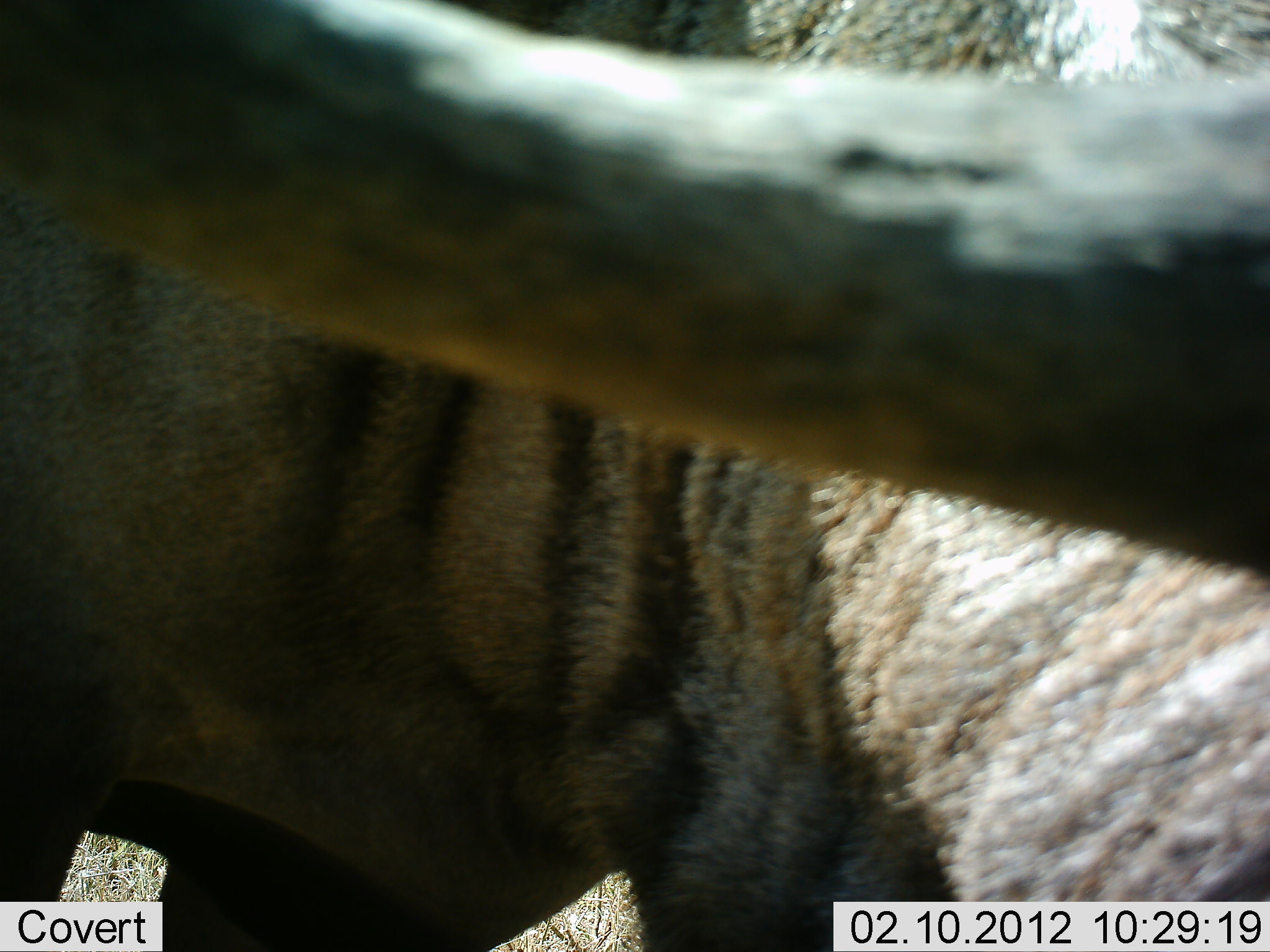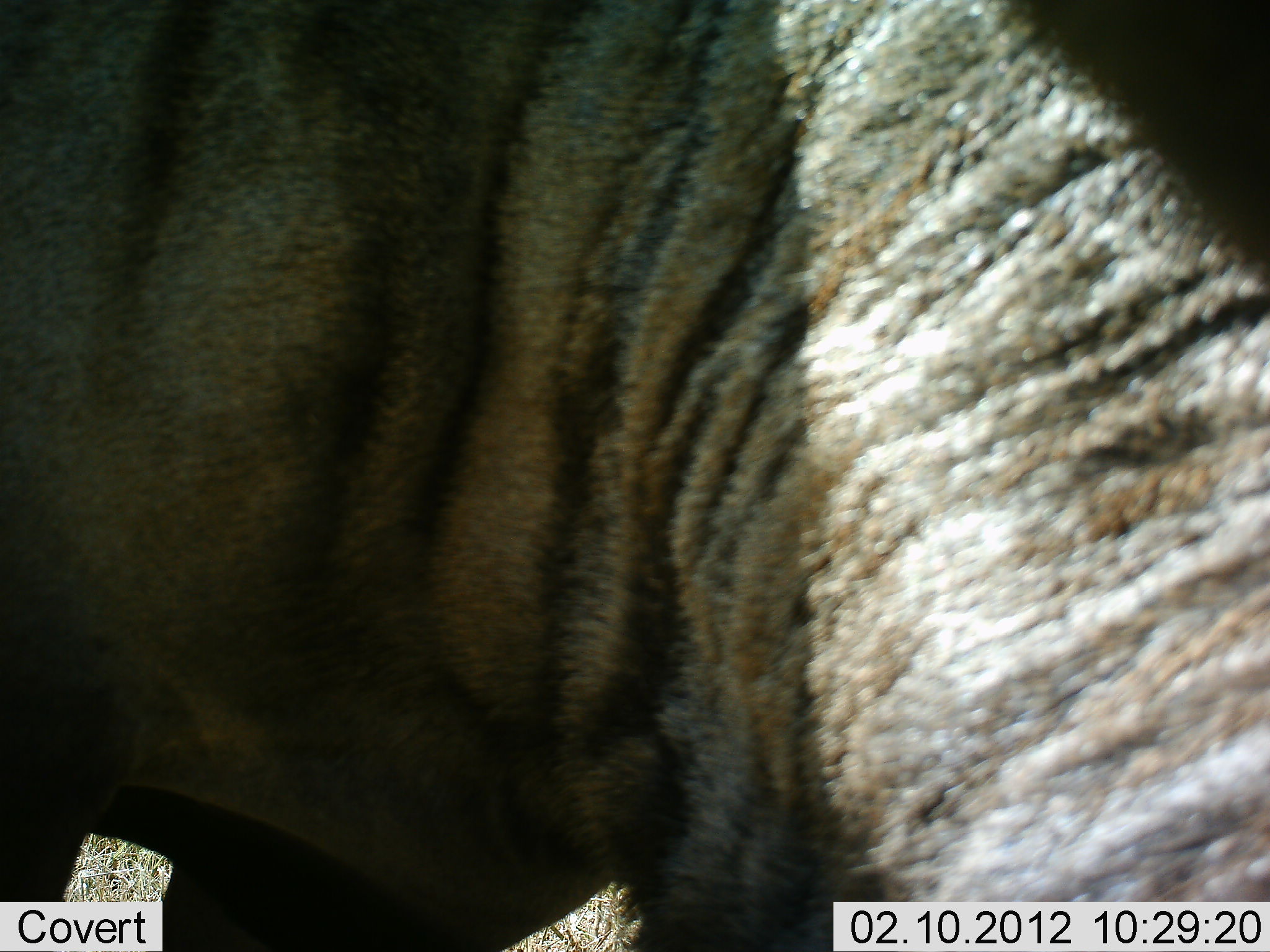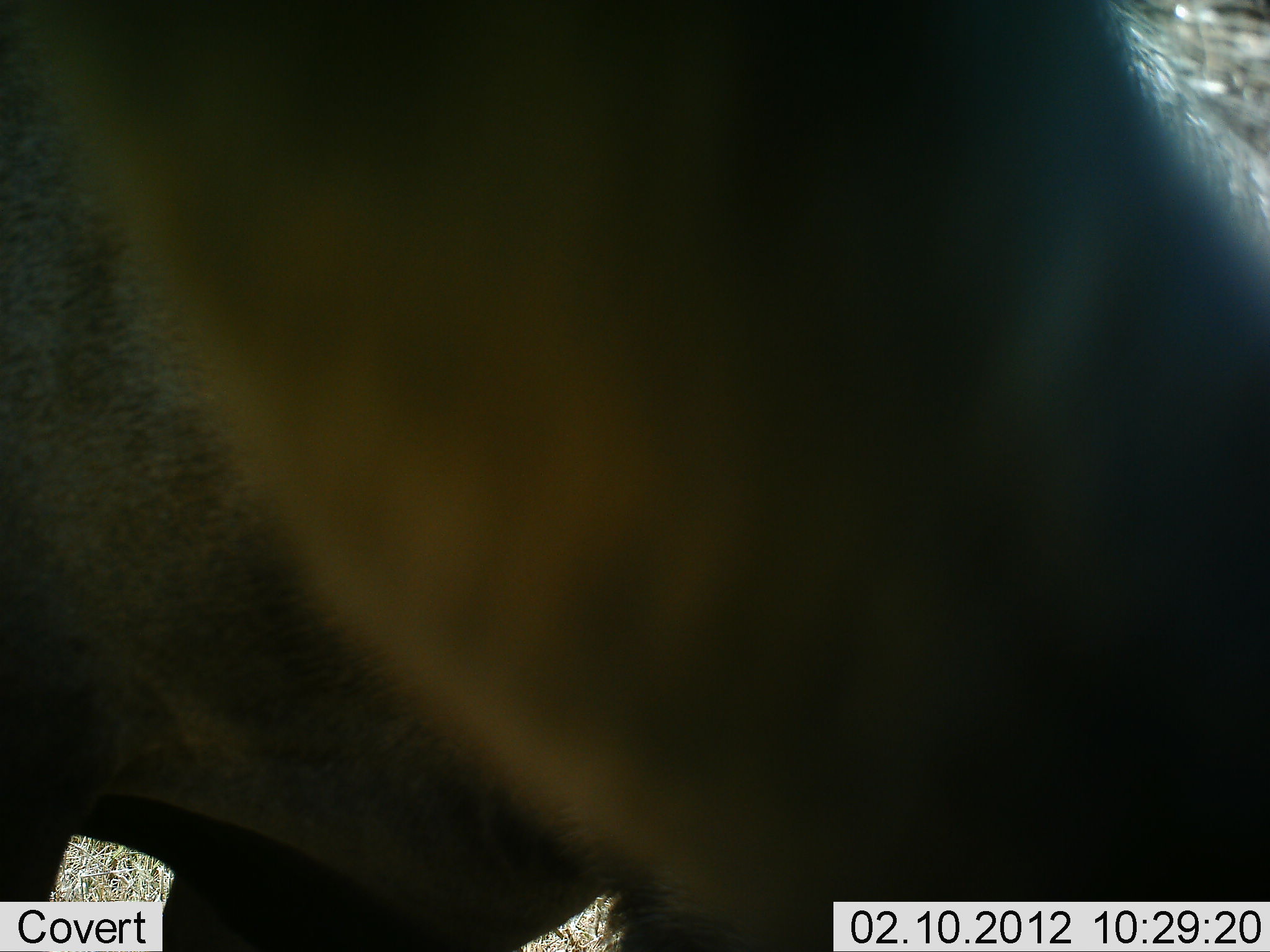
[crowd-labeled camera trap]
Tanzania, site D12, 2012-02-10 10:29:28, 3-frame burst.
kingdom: Animalia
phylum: Chordata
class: Mammalia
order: Artiodactyla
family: Bovidae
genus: Connochaetes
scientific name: Connochaetes taurinus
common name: blue wildebeest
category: wildebeest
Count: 1.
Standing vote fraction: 77%.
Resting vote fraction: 0%.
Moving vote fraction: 8%.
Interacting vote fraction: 0%.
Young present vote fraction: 0%.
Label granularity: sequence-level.